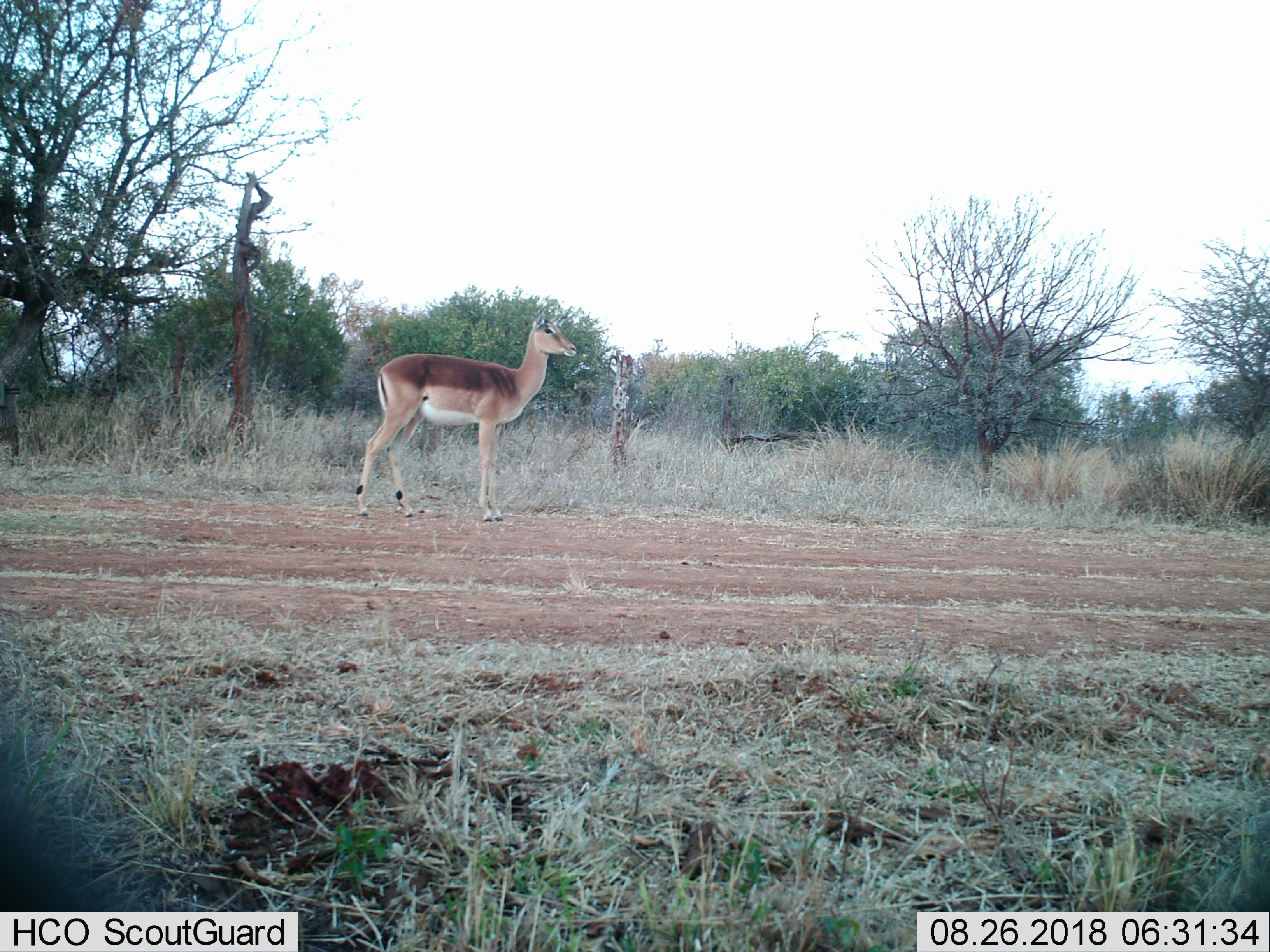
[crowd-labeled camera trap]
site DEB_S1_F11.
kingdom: Animalia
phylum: Chordata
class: Mammalia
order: Artiodactyla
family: Bovidae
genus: Aepyceros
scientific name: Aepyceros melampus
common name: impala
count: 1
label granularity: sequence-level